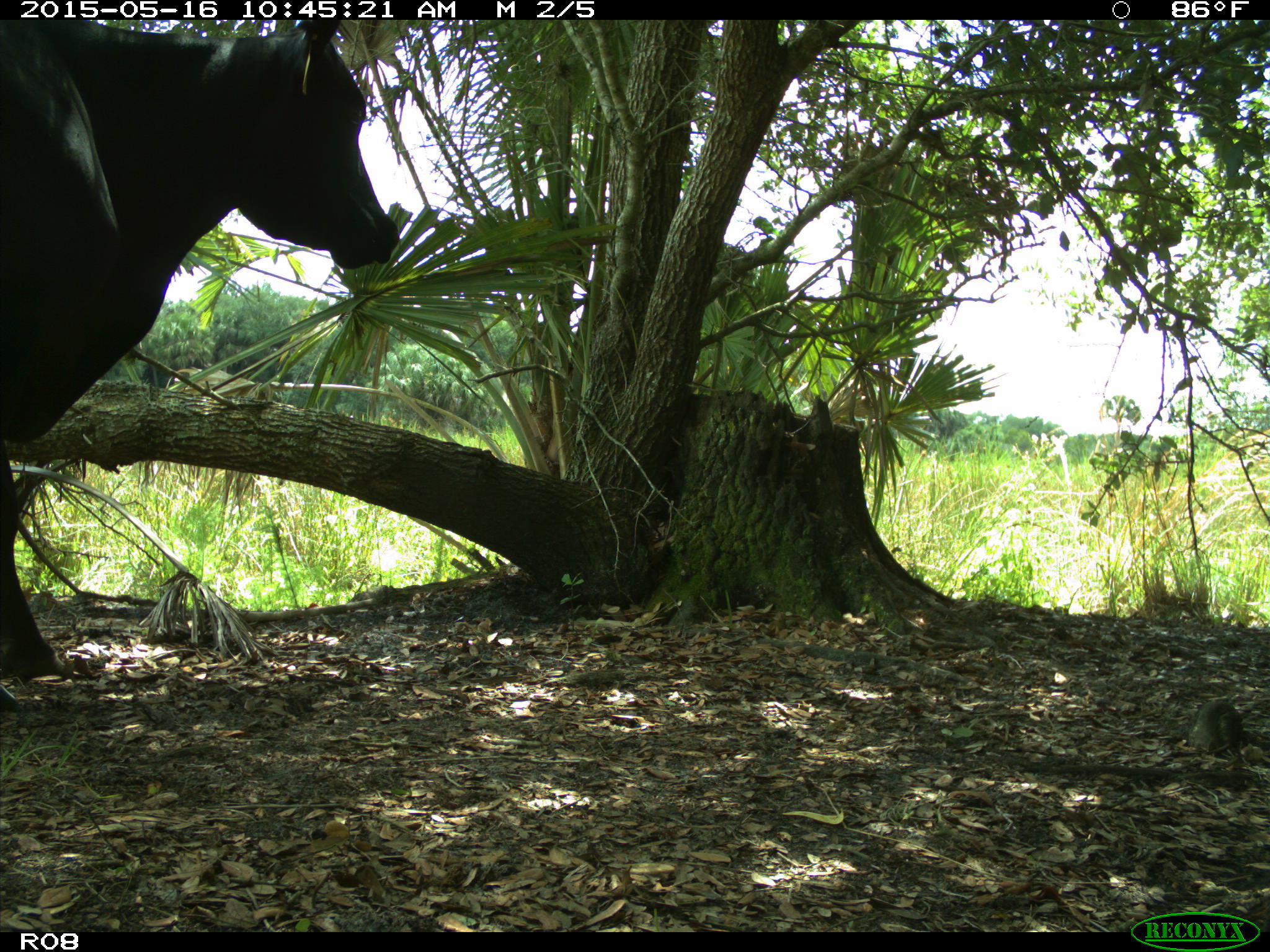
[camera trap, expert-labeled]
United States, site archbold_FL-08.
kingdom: Animalia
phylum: Chordata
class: Mammalia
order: Artiodactyla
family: Bovidae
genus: Bos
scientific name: Bos taurus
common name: domestic cow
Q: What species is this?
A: Bos taurus (domestic cow).